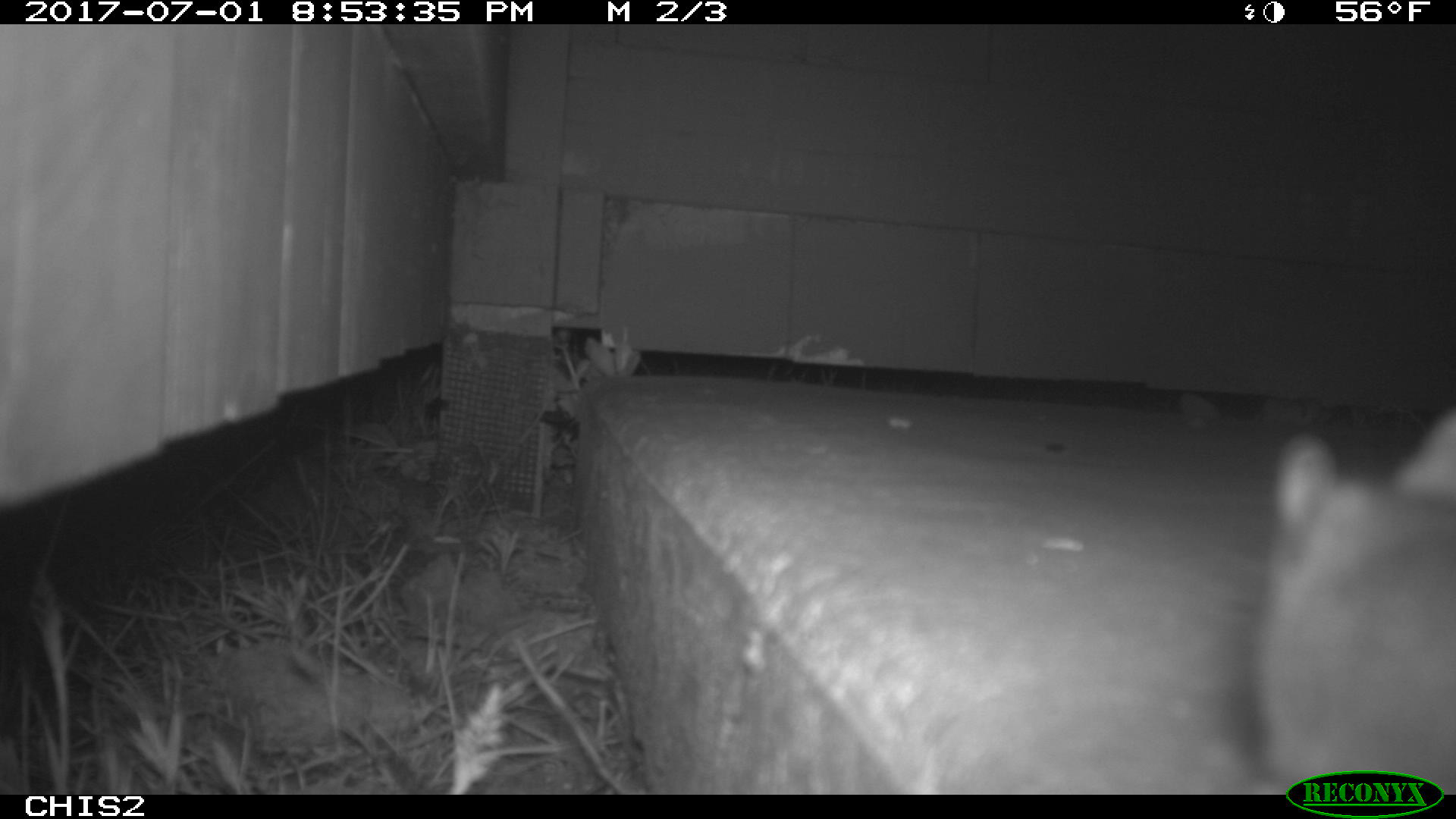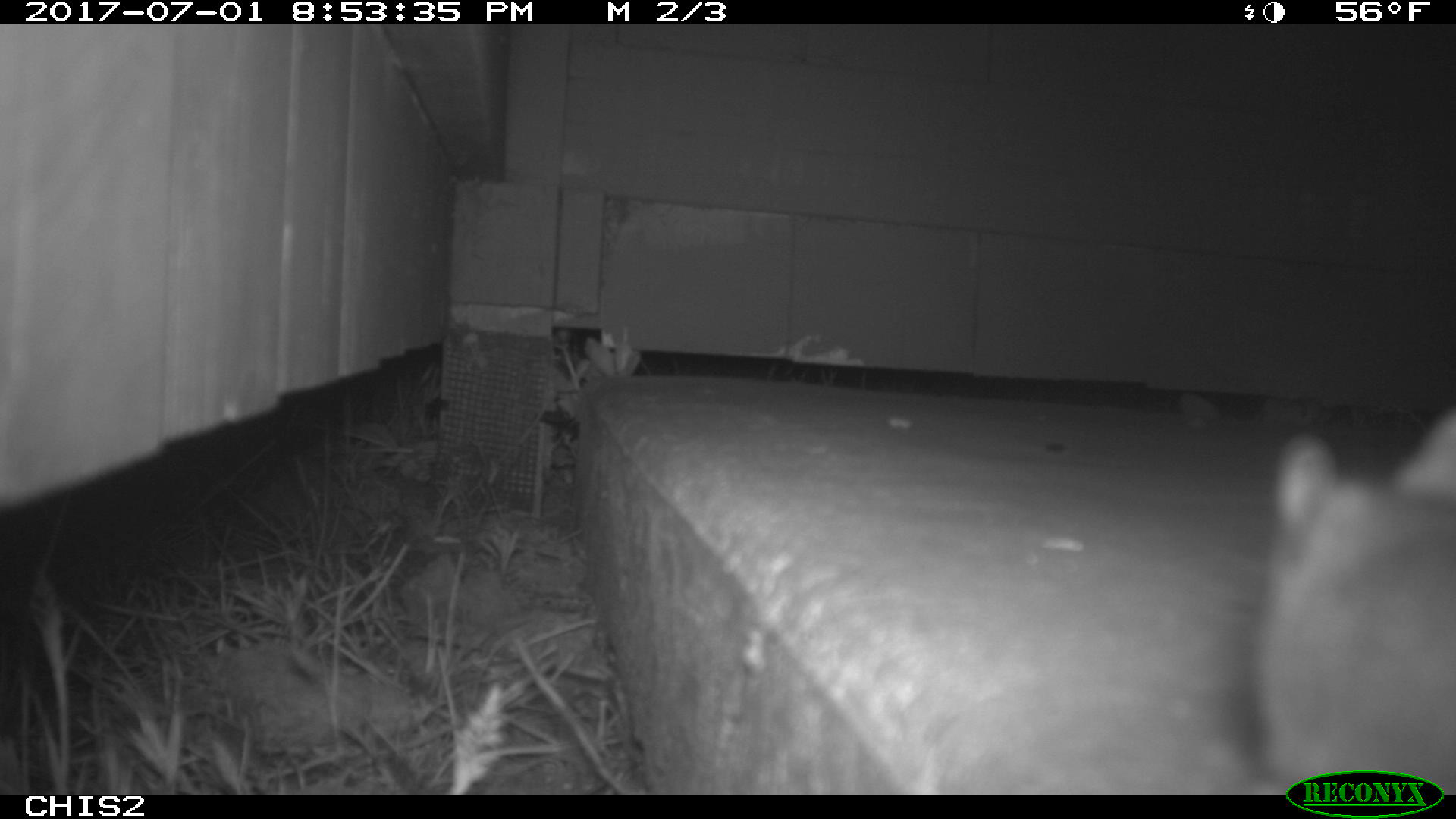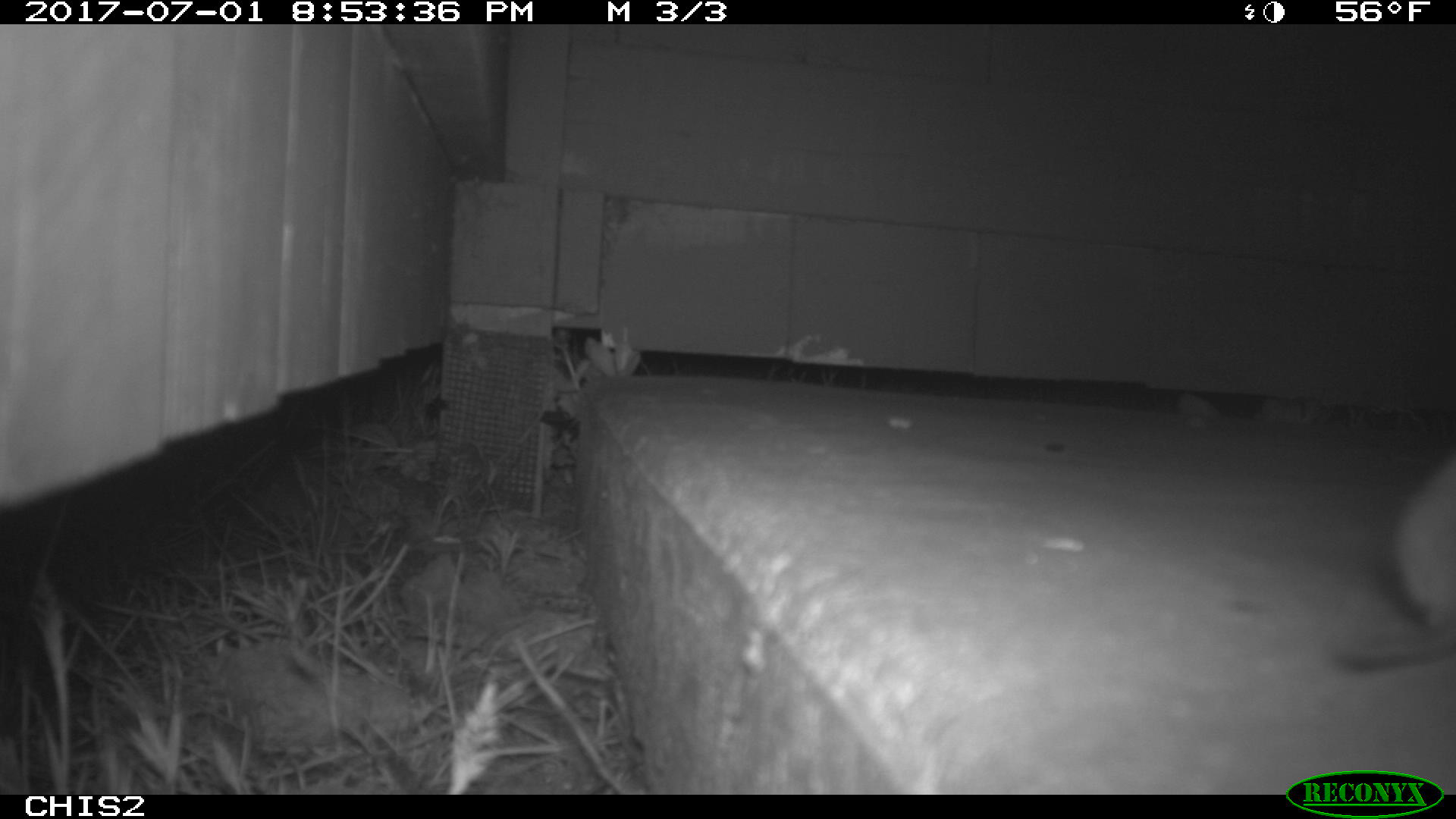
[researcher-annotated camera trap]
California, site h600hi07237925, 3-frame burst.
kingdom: Animalia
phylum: Chordata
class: Mammalia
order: Rodentia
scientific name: Rodentia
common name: rodent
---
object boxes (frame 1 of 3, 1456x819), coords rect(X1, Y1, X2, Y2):
rodent: rect(1251, 408, 1455, 792)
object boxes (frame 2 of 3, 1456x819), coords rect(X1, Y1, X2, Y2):
rodent: rect(1251, 405, 1455, 795)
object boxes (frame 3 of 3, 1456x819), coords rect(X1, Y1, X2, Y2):
rodent: rect(1326, 456, 1455, 673)